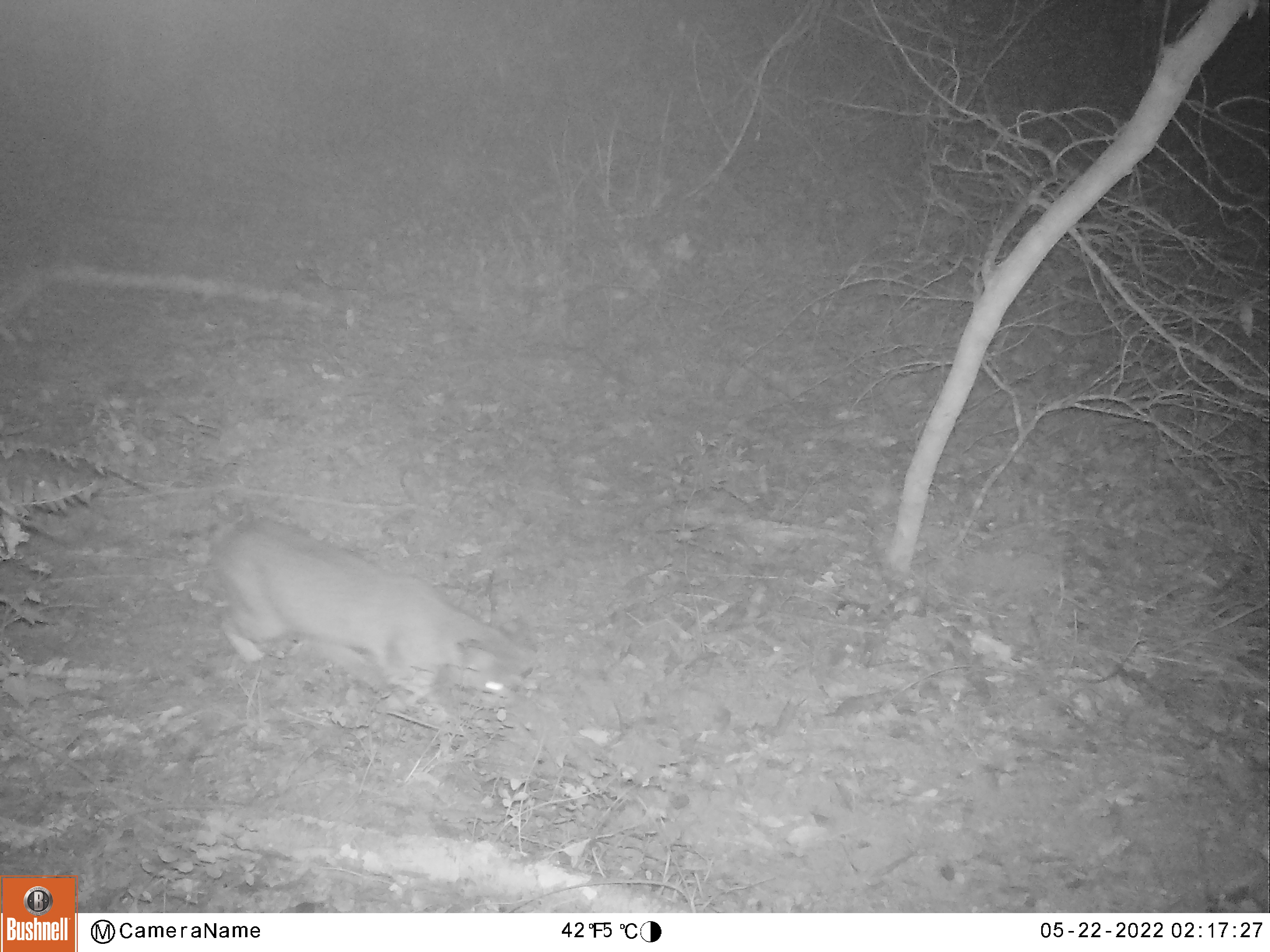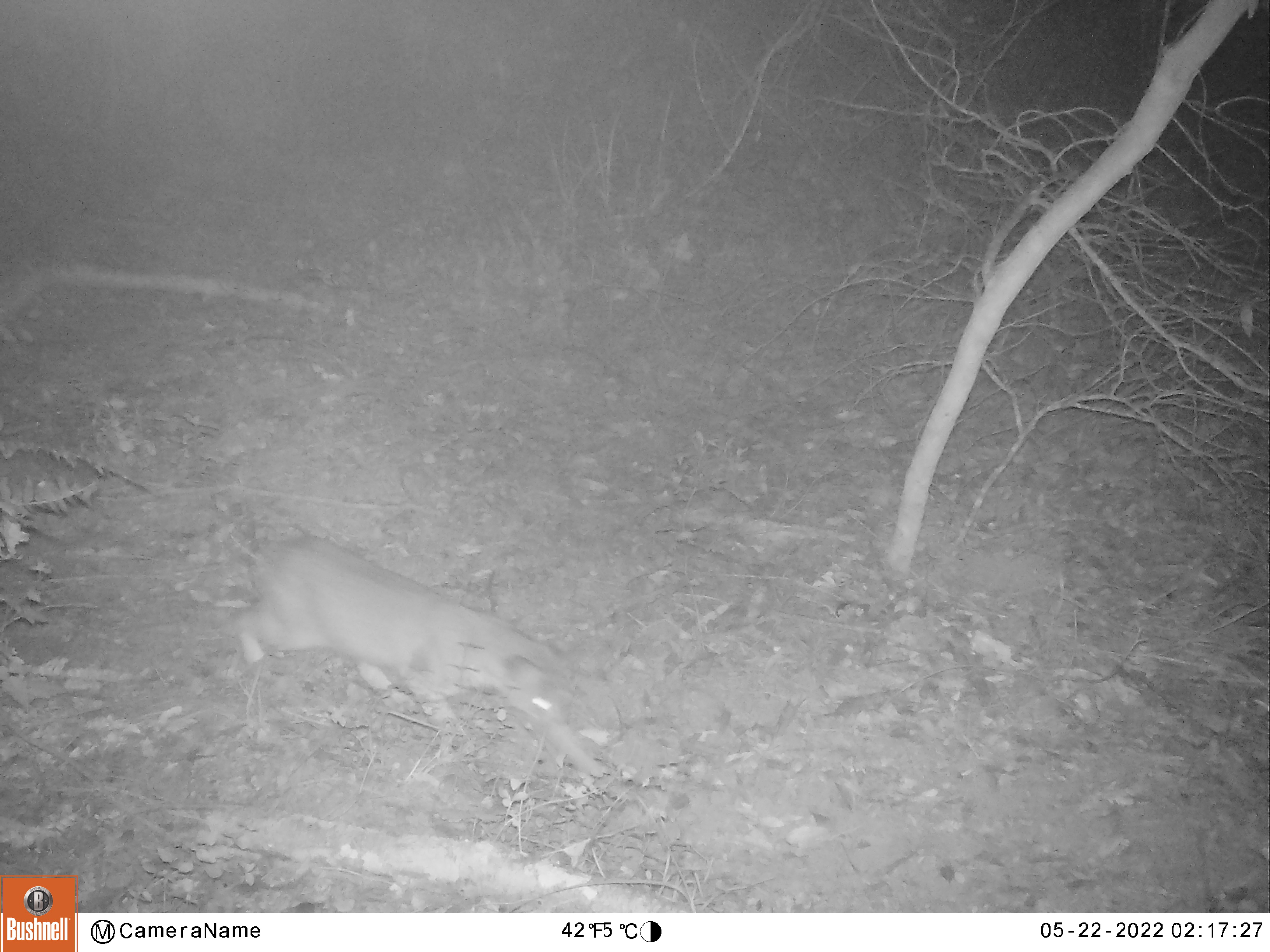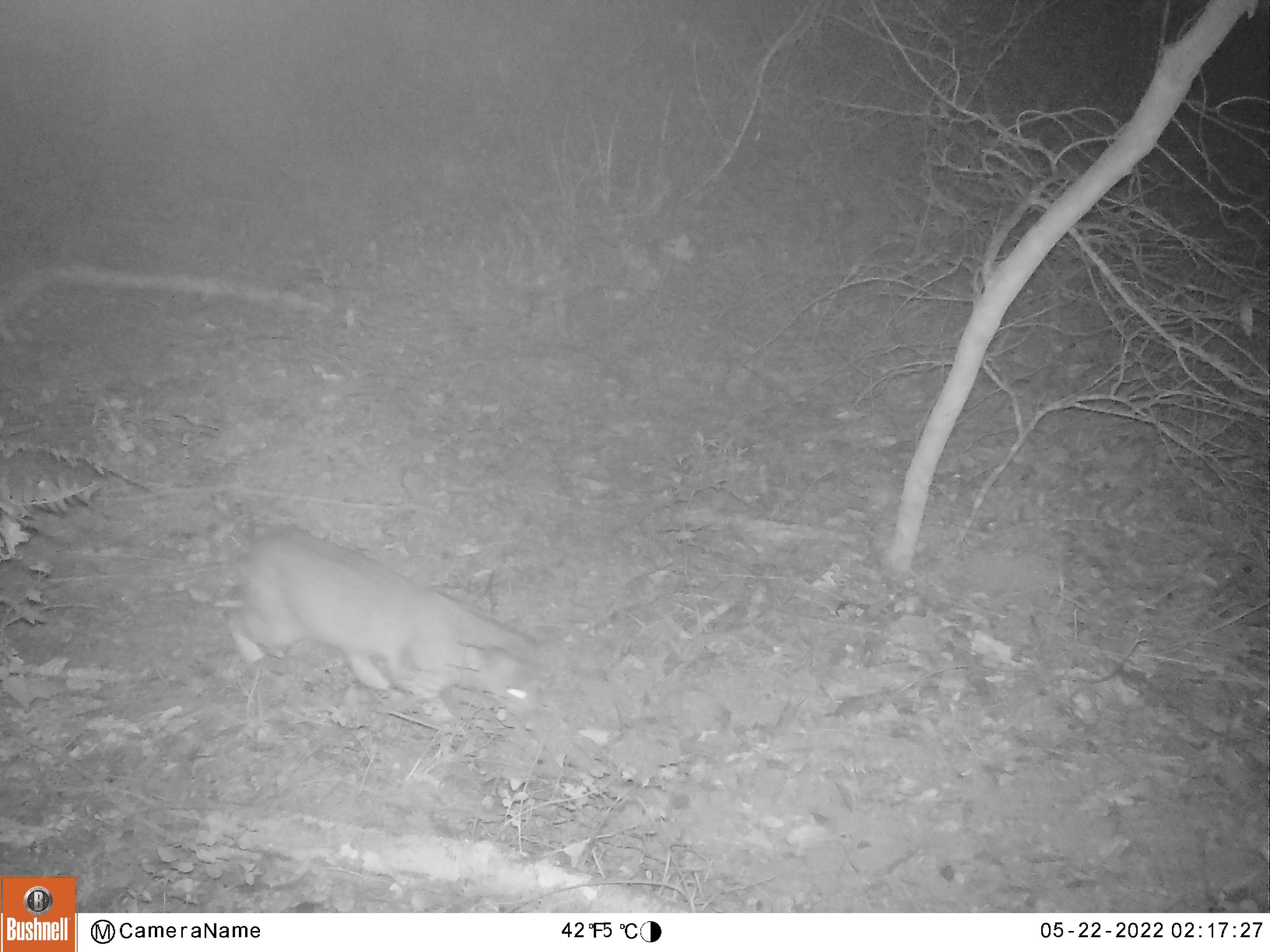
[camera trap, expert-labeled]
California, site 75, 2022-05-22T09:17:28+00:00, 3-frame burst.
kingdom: Animalia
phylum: Chordata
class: Mammalia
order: Carnivora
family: Felidae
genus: Lynx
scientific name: Lynx rufus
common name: bobcat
Bobcat (Lynx rufus).